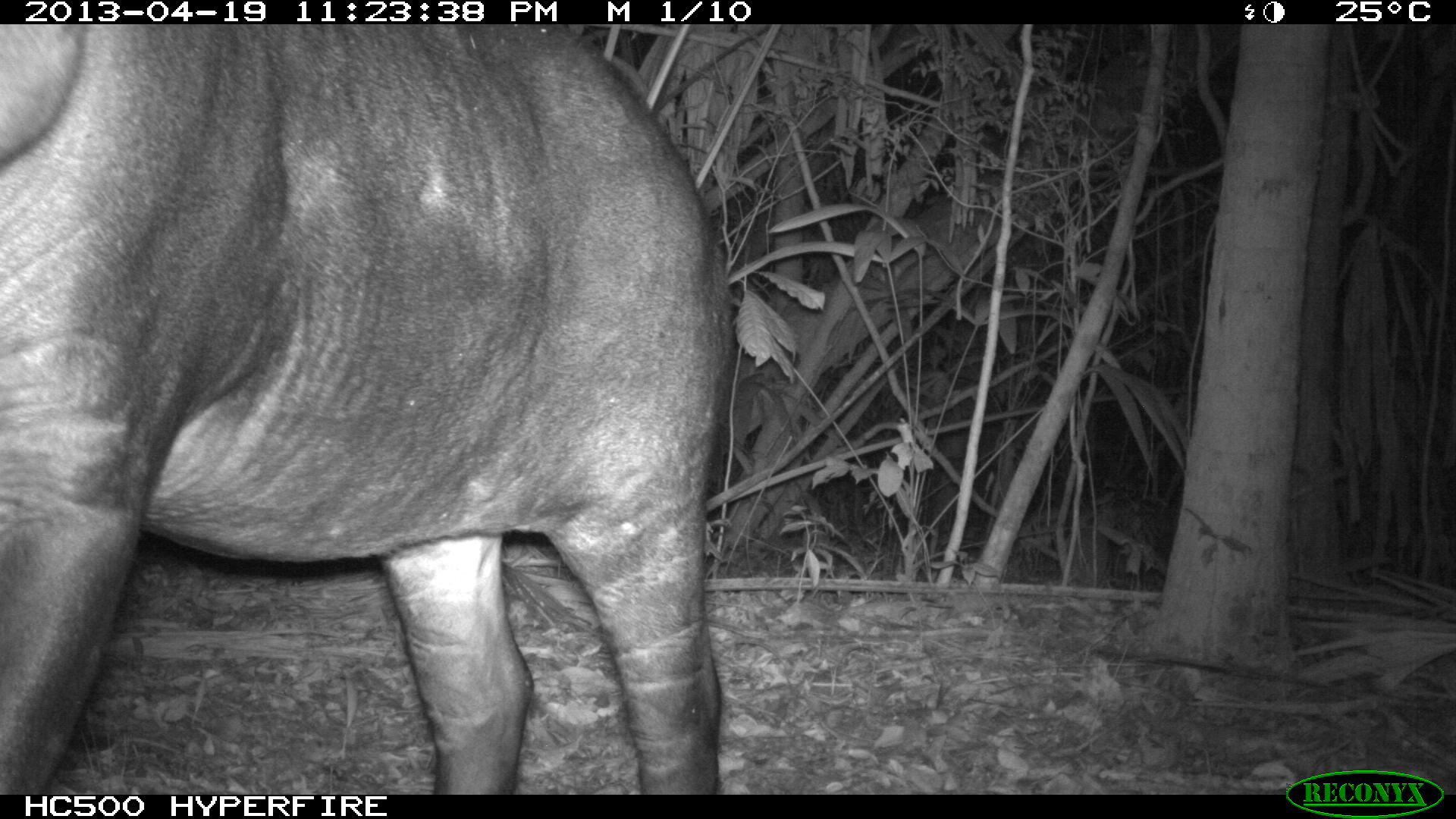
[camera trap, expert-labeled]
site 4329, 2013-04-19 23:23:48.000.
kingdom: Animalia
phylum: Chordata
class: Mammalia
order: Perissodactyla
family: Tapiridae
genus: Tapirus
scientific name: Tapirus bairdii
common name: baird's tapir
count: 1